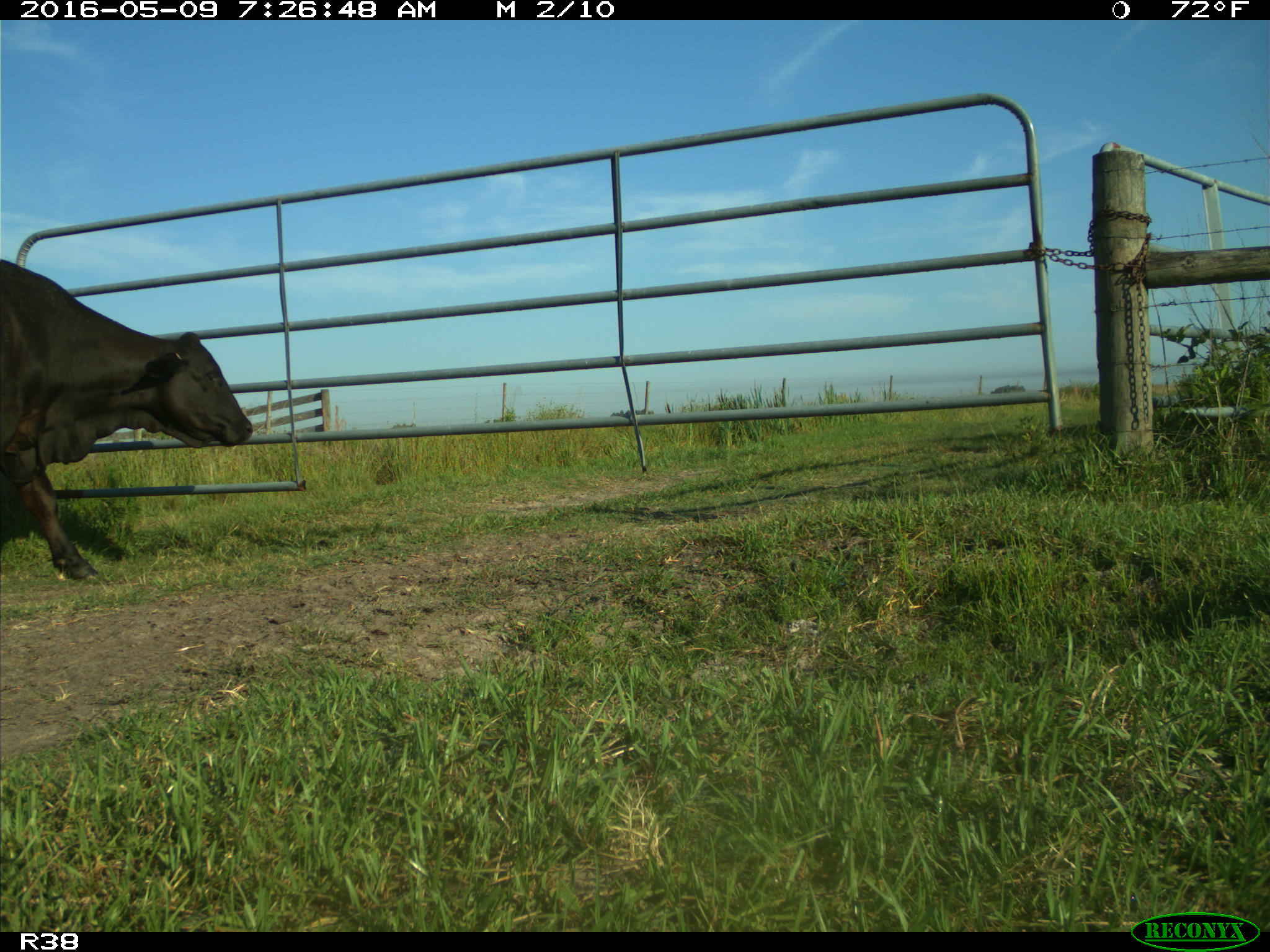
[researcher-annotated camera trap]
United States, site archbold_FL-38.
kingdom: Animalia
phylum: Chordata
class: Mammalia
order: Artiodactyla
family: Bovidae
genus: Bos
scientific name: Bos taurus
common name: domestic cow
Bos taurus (domestic cow).